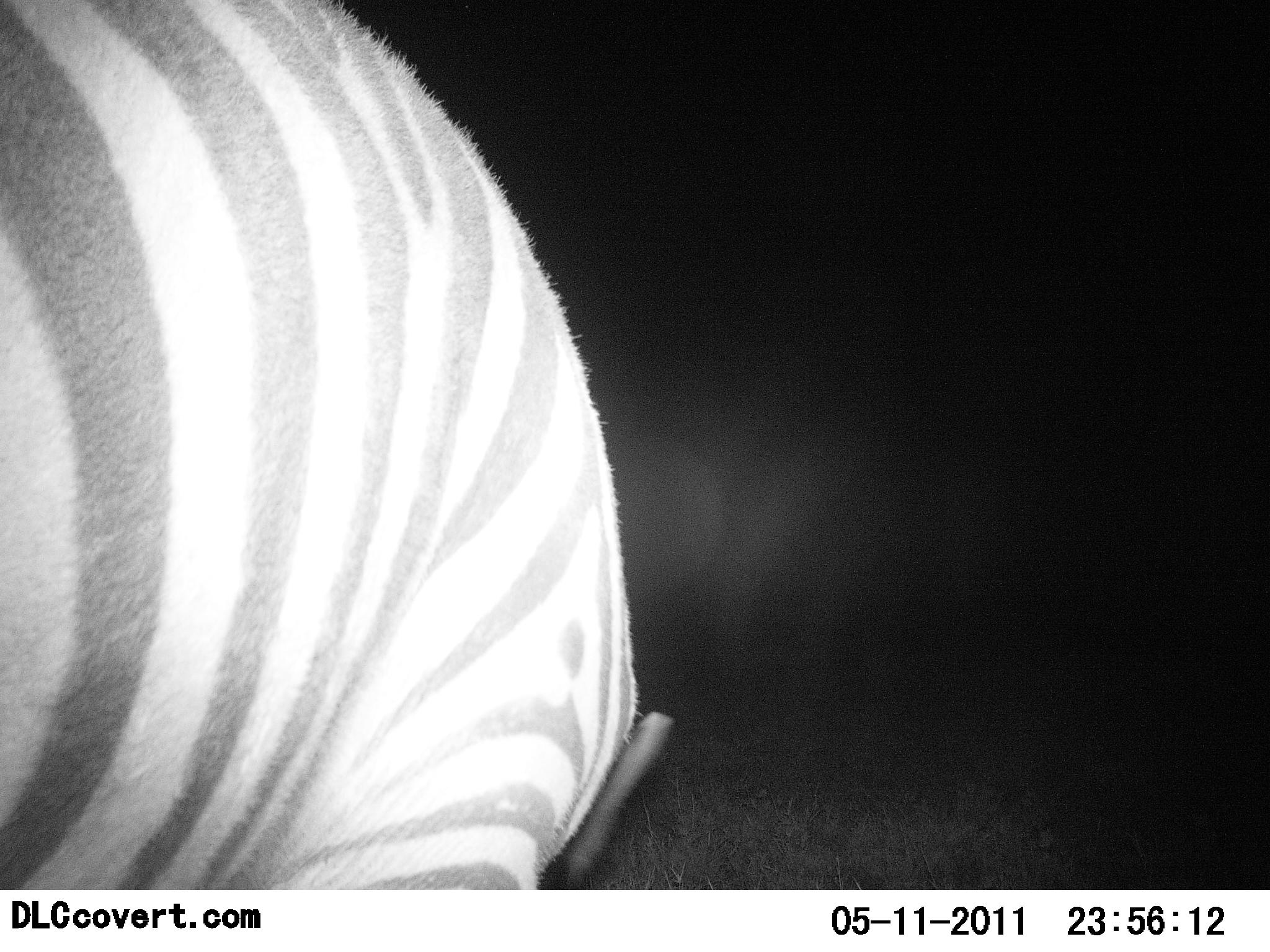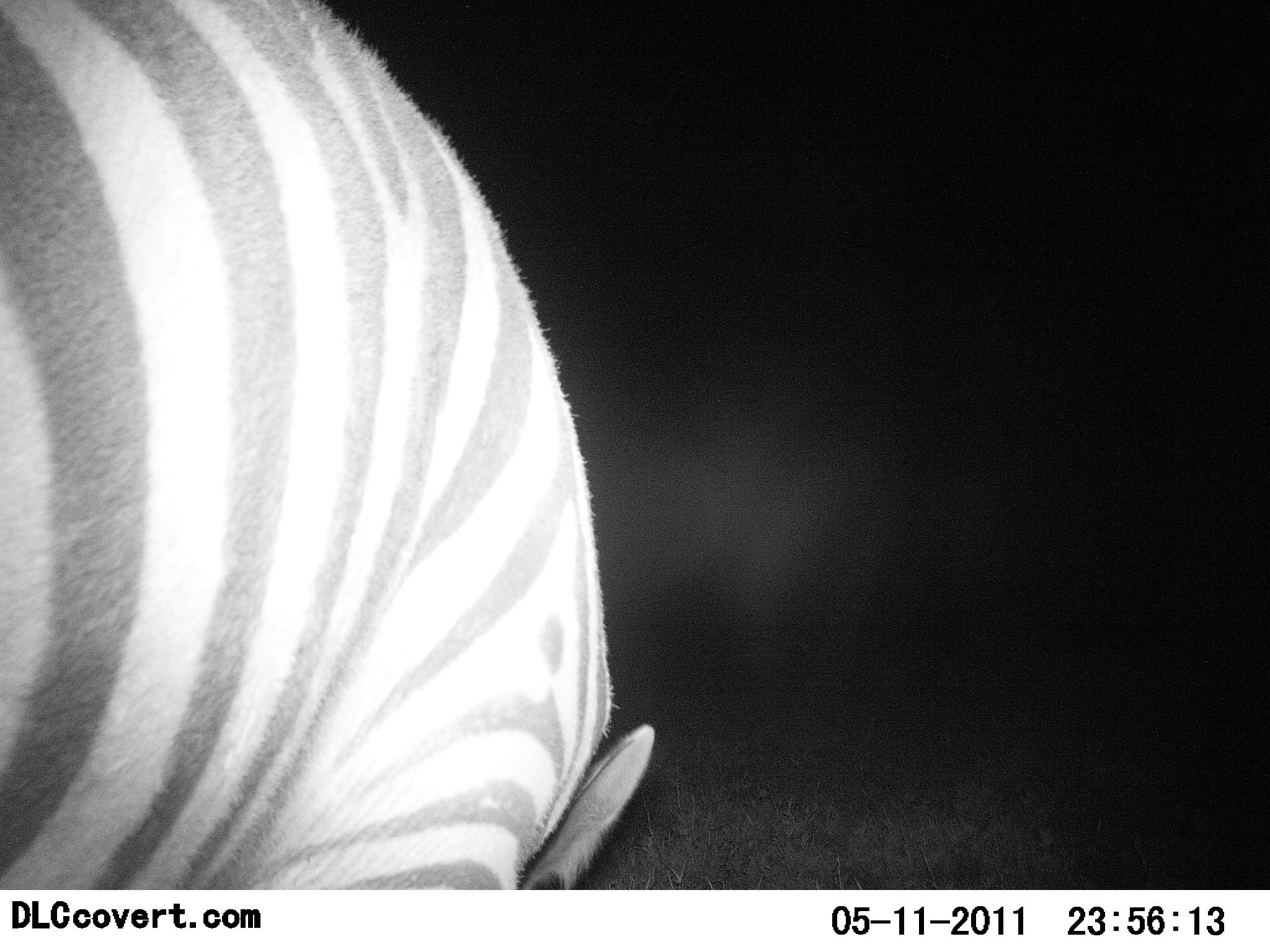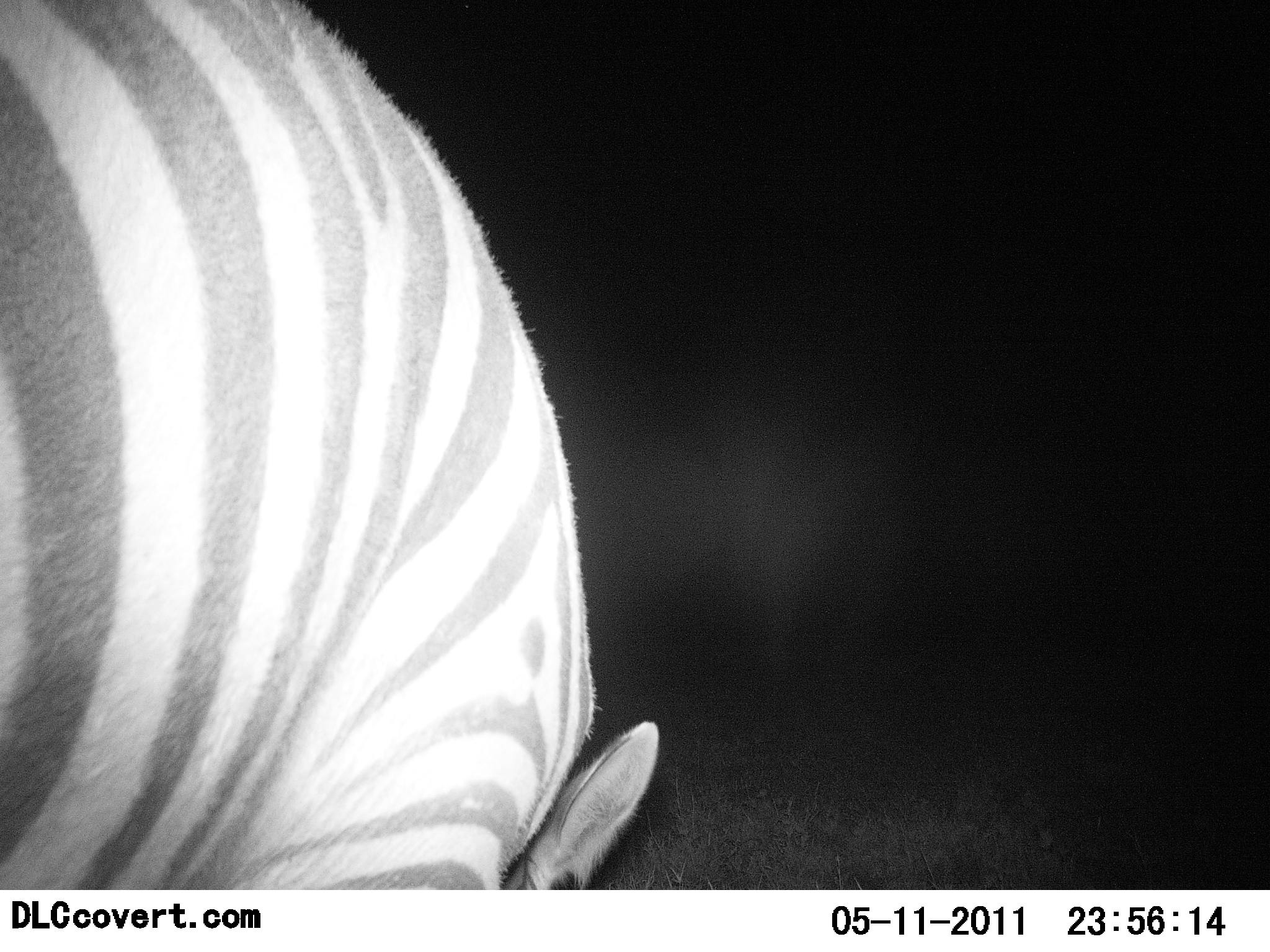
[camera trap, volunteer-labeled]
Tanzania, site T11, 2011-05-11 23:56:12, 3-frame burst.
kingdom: Animalia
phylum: Chordata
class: Mammalia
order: Perissodactyla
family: Equidae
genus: Equus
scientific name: Equus quagga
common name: plains zebra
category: zebra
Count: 1.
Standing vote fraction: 29%.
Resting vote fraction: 0%.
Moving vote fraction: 7%.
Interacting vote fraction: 0%.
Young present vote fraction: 0%.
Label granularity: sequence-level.